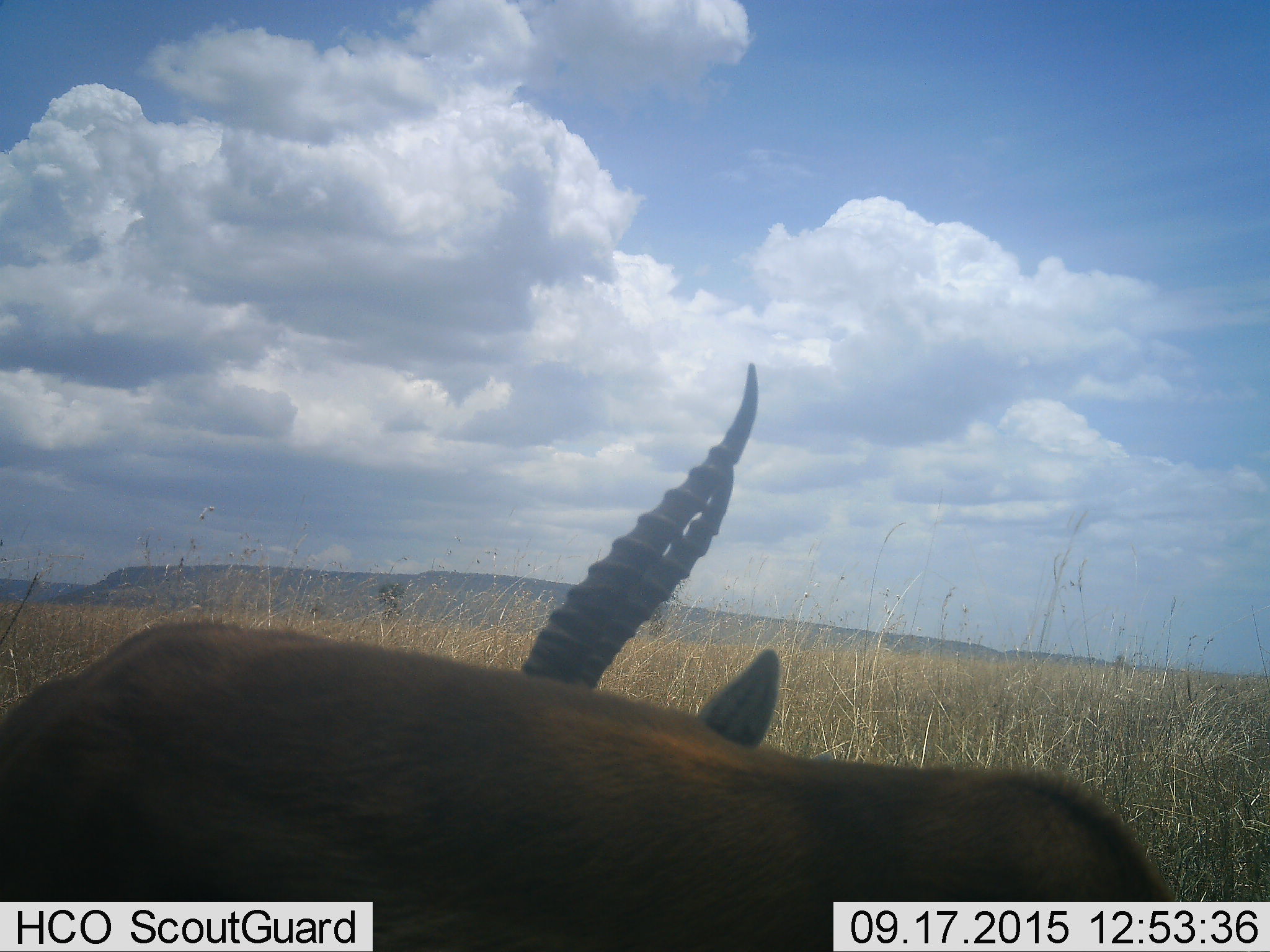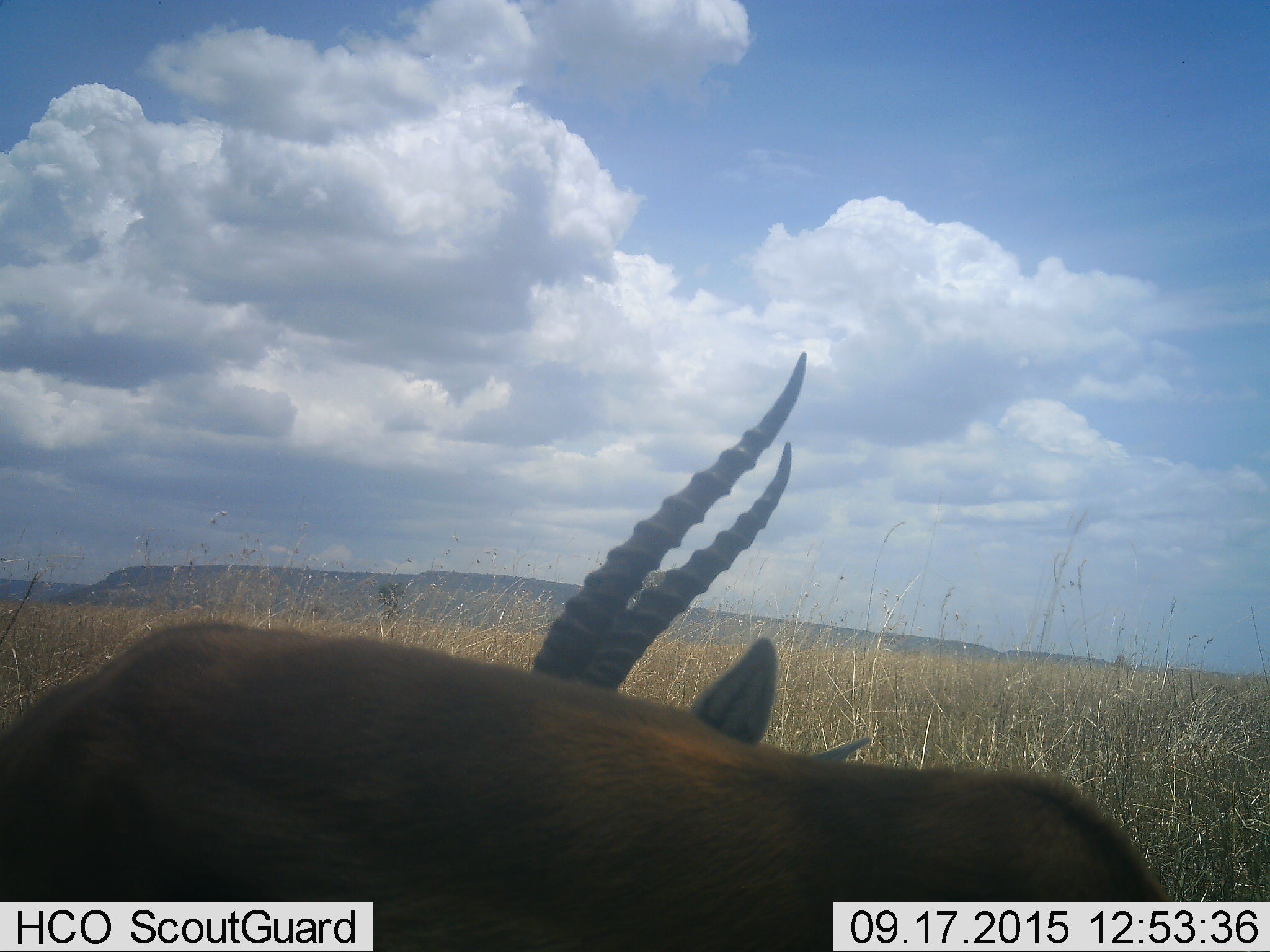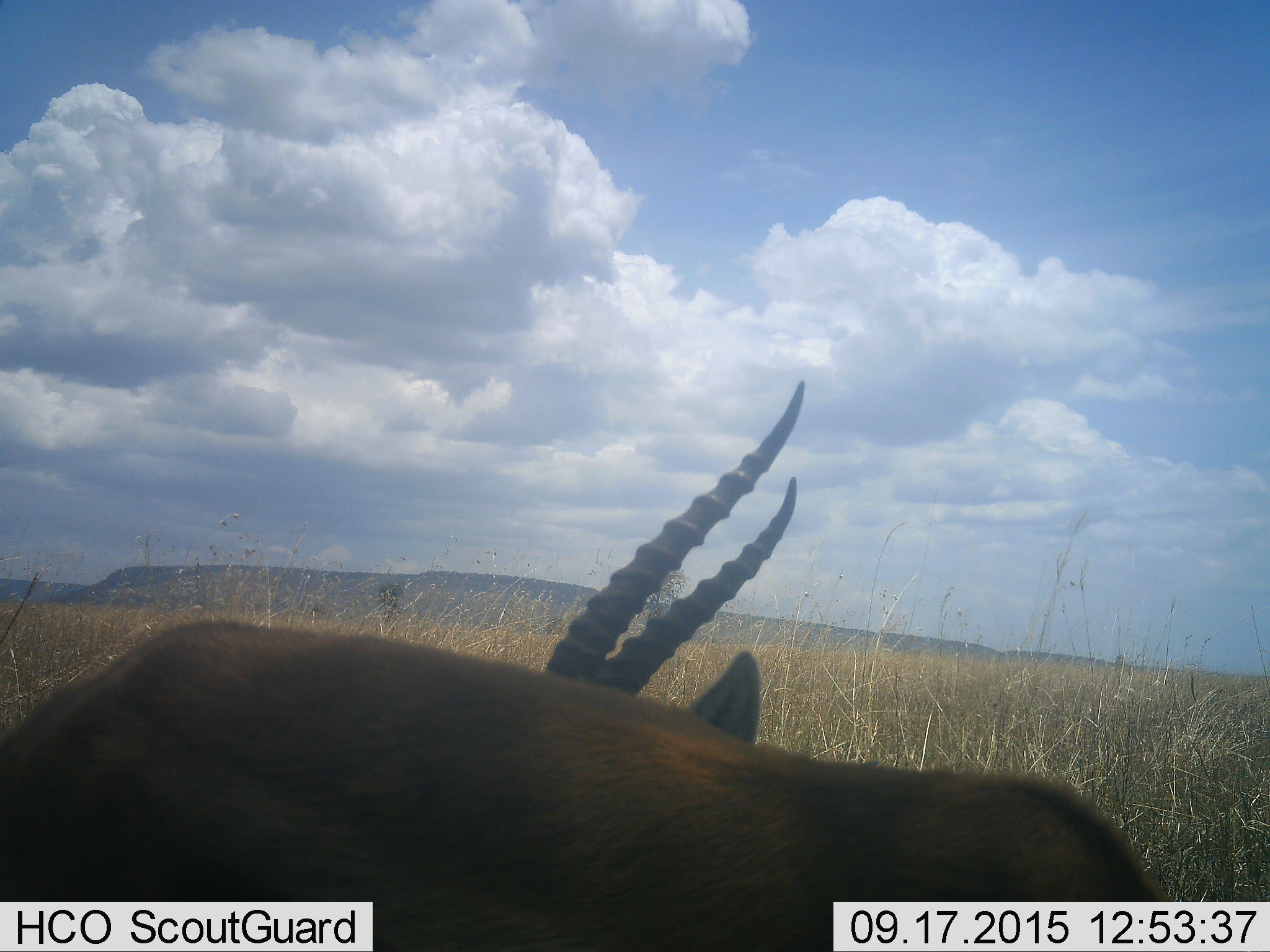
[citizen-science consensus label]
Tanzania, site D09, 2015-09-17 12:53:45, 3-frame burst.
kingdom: Animalia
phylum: Chordata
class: Mammalia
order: Artiodactyla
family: Bovidae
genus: Eudorcas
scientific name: Eudorcas thomsonii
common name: thomson's gazelle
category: gazellethomsons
Gazellethomsons (thomson's gazelle) (Eudorcas thomsonii), count 1. Behavior (volunteer vote fractions): standing 100%, resting 0%, moving 0%, interacting 0%. Young present (vote fraction): 0%. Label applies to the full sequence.